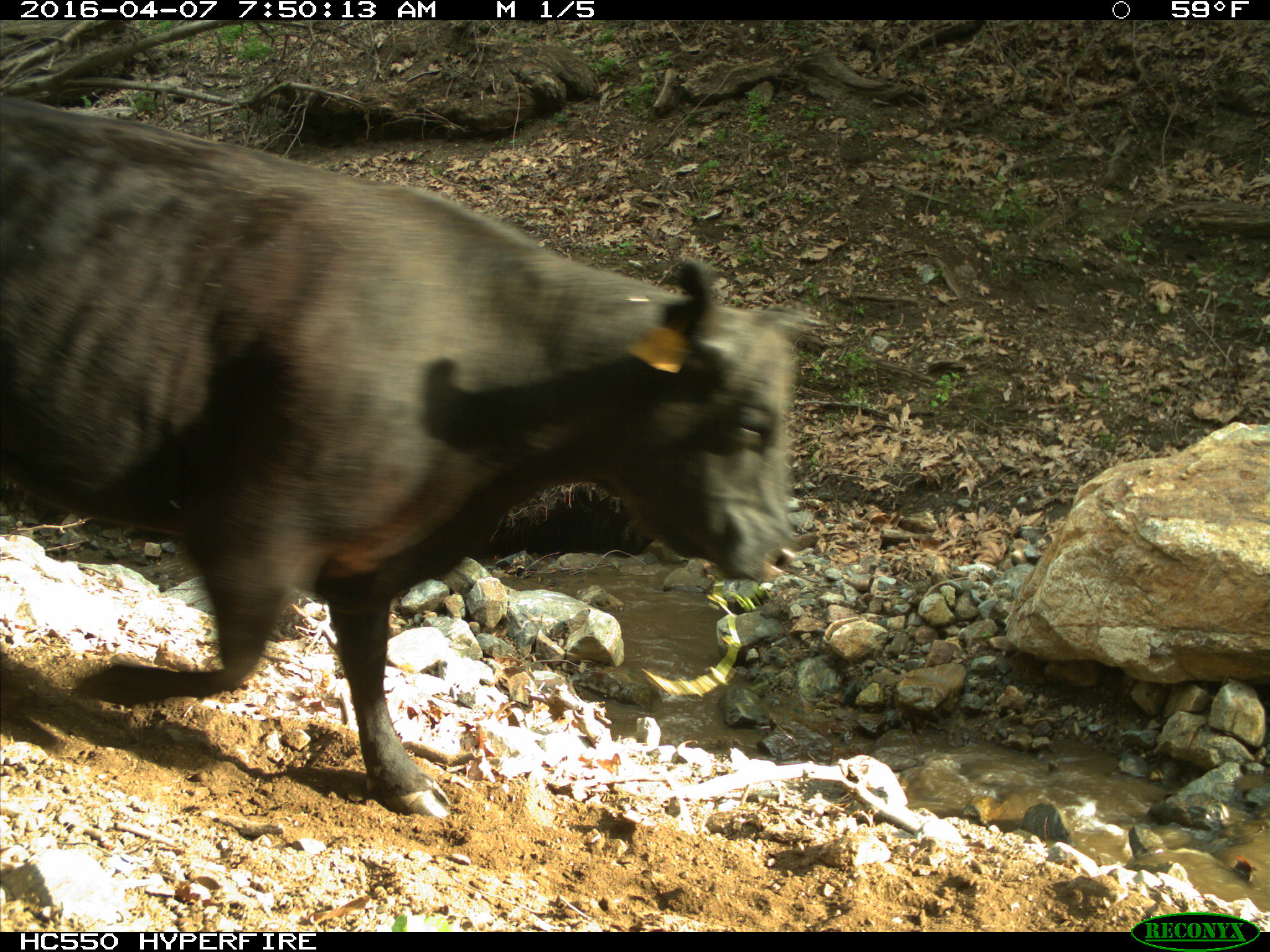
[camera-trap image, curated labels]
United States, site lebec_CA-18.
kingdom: Animalia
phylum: Chordata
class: Mammalia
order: Artiodactyla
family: Bovidae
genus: Bos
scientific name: Bos taurus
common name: domestic cow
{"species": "Bos taurus (domestic cow)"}